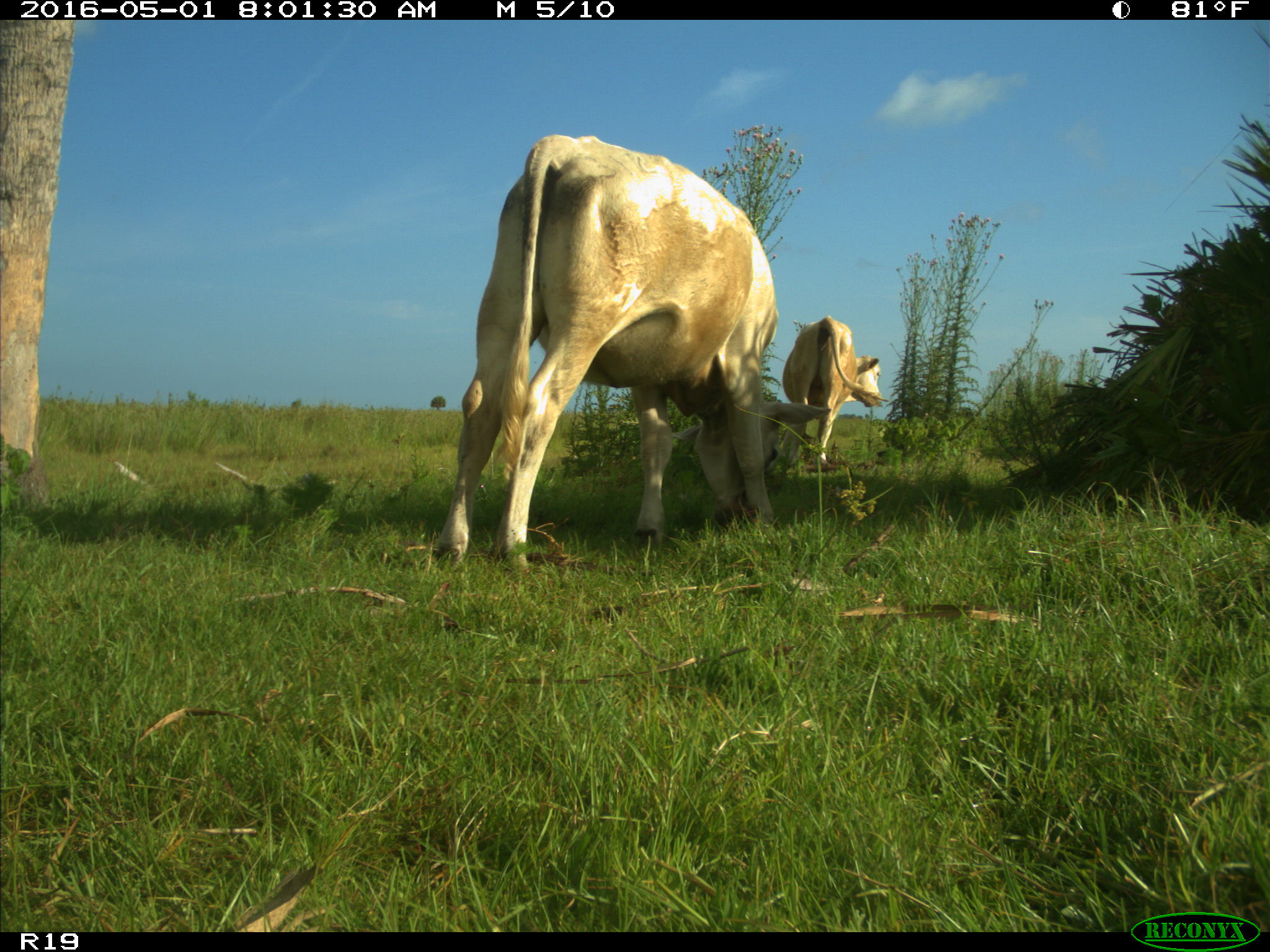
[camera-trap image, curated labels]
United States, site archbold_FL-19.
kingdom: Animalia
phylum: Chordata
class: Mammalia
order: Artiodactyla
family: Bovidae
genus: Bos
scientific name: Bos taurus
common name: domestic cow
Bos taurus (domestic cow).